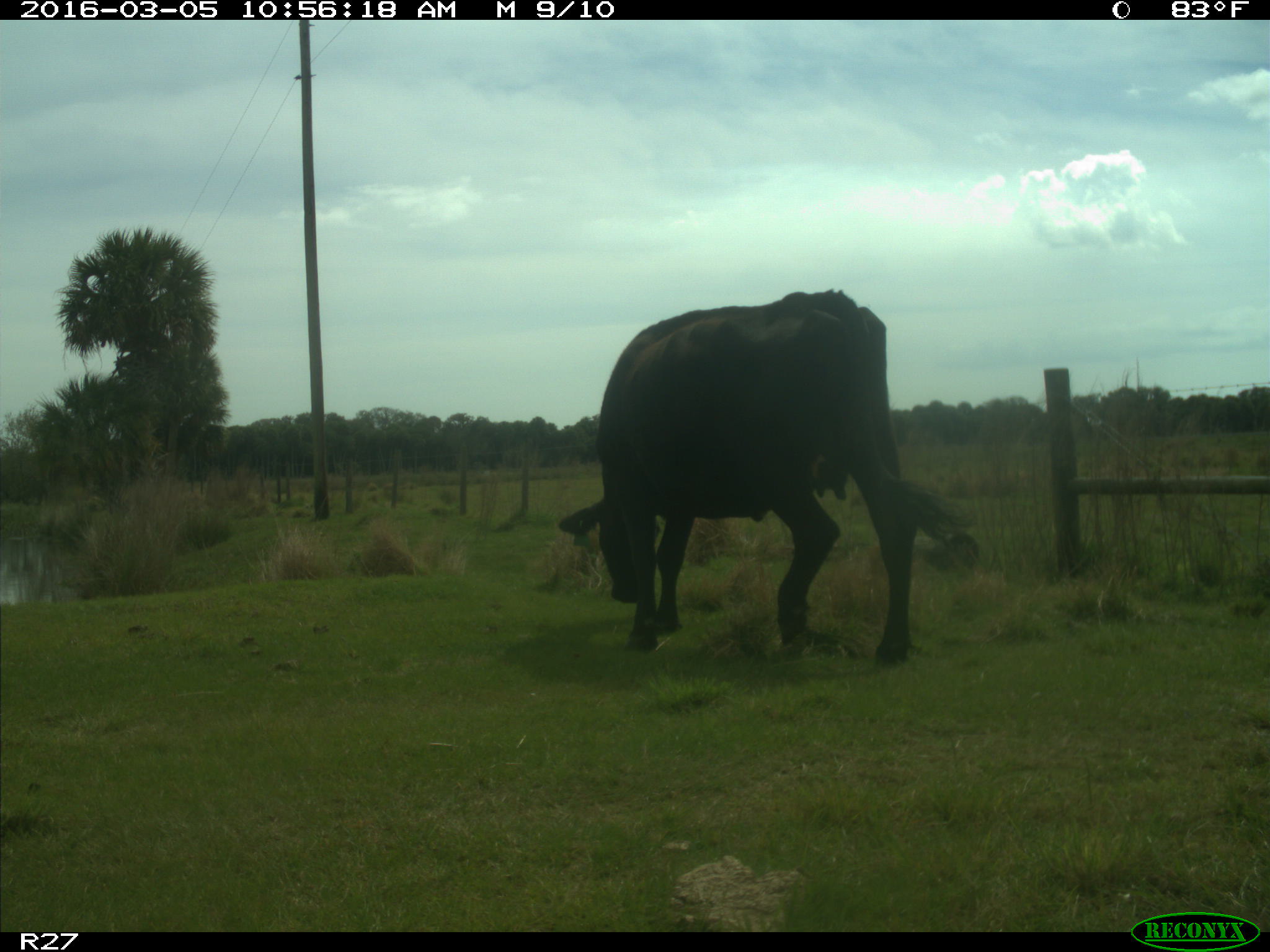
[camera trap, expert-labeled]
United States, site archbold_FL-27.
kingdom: Animalia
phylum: Chordata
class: Mammalia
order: Artiodactyla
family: Bovidae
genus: Bos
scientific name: Bos taurus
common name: domestic cow